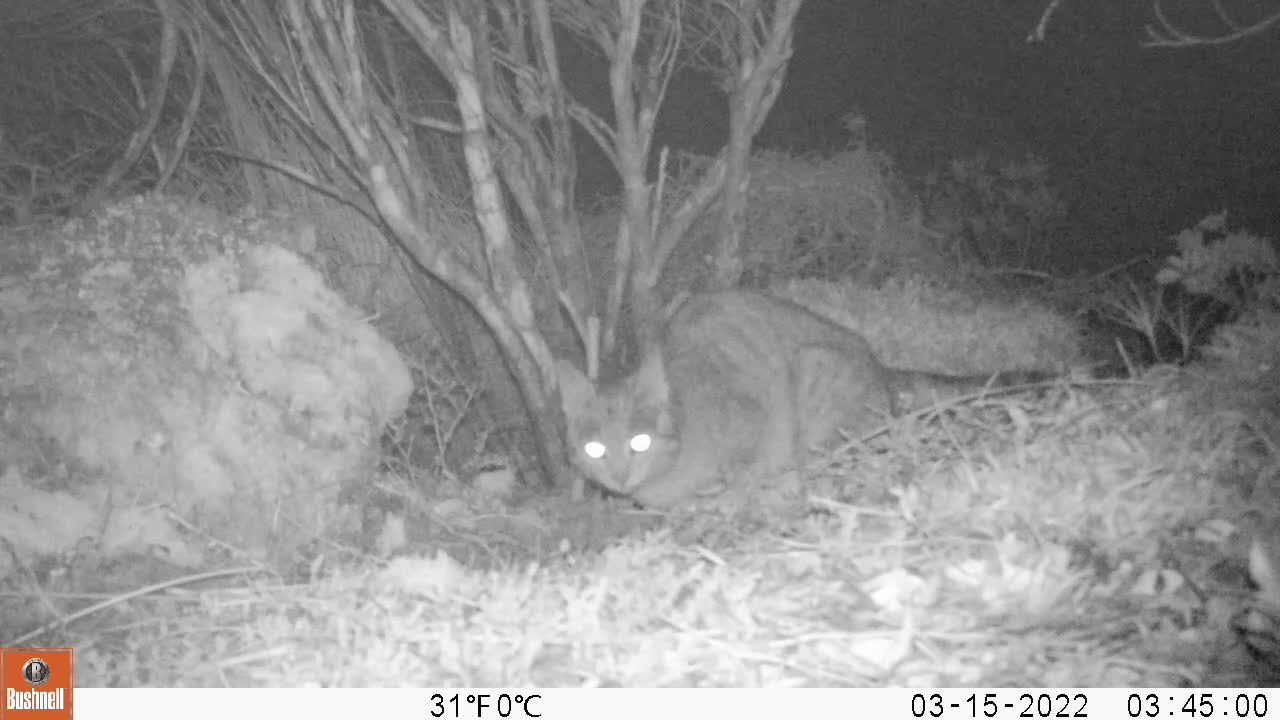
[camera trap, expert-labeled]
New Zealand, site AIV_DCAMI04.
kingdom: Animalia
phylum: Chordata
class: Mammalia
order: Carnivora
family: Felidae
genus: Felis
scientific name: Felis catus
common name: domestic cat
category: cat